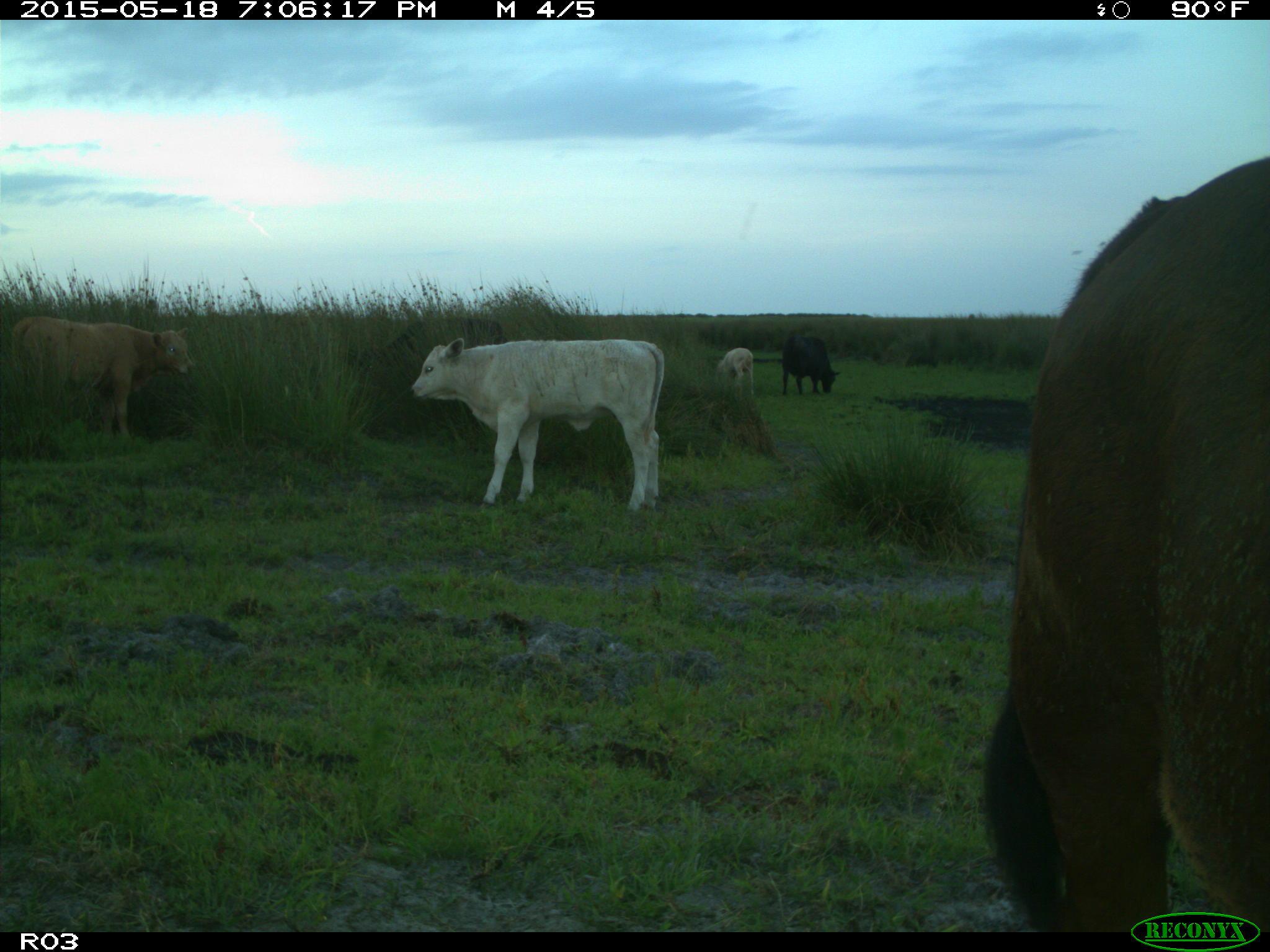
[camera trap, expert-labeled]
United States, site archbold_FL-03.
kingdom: Animalia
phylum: Chordata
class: Mammalia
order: Artiodactyla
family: Bovidae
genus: Bos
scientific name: Bos taurus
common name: domestic cow